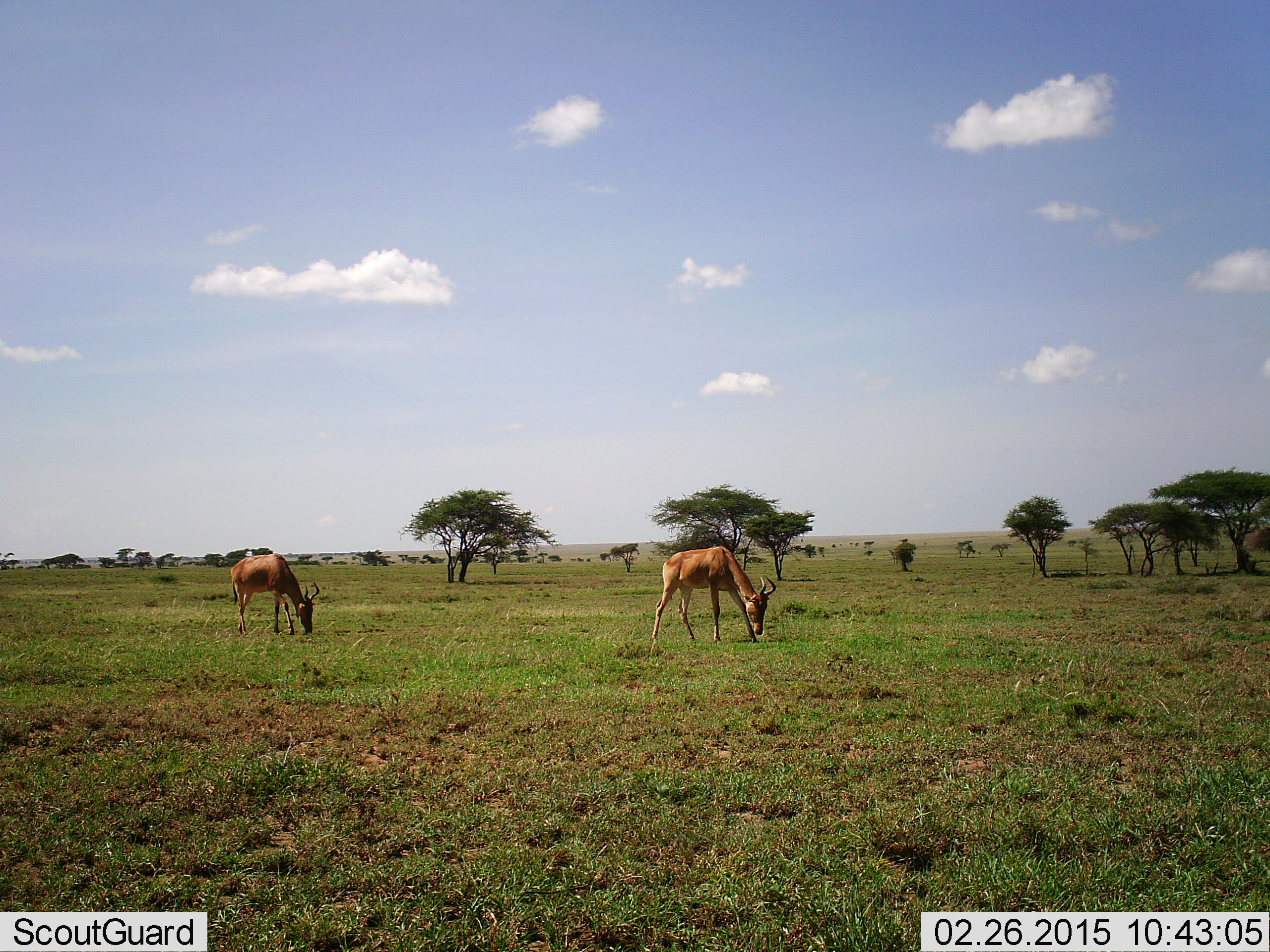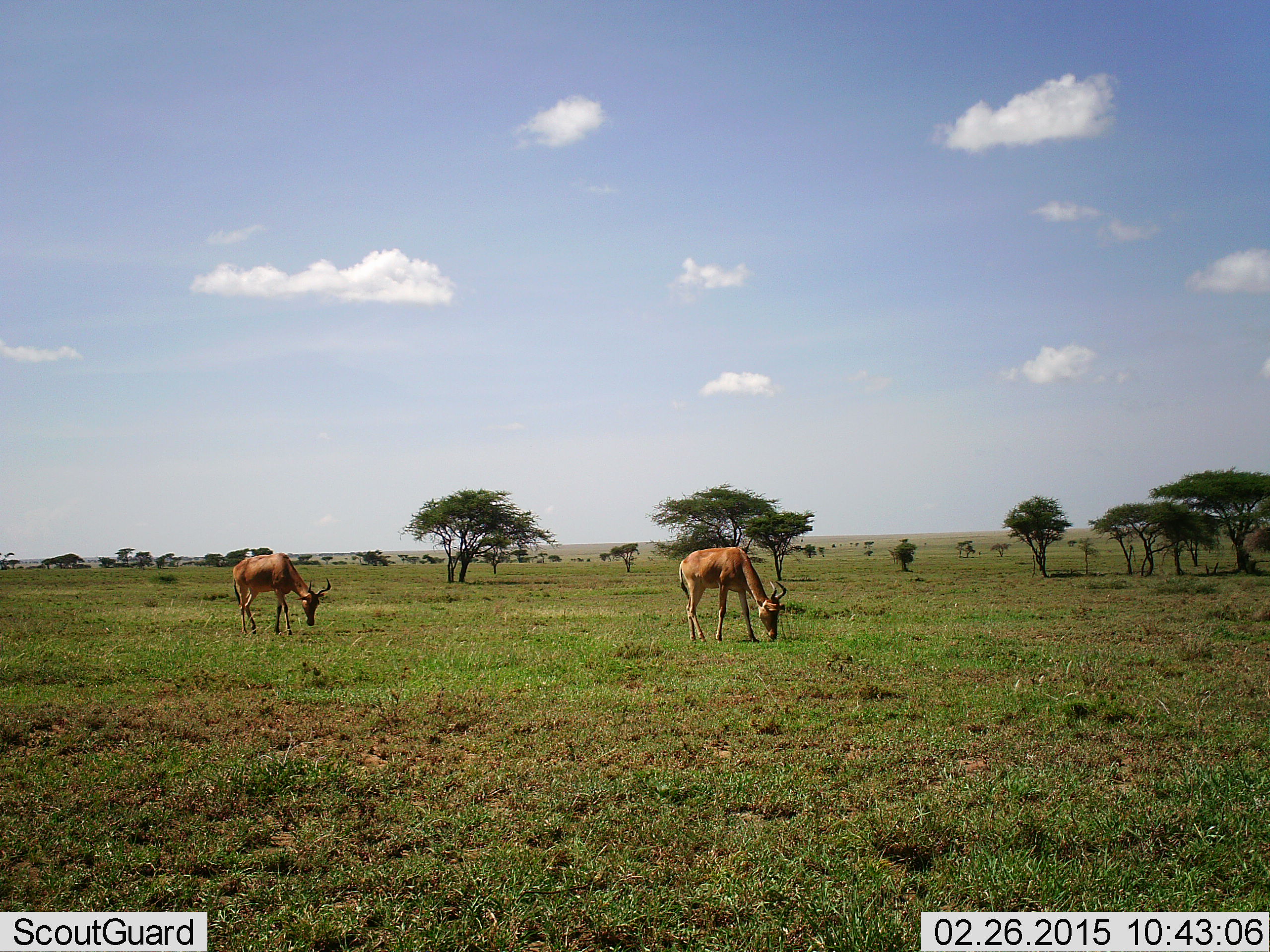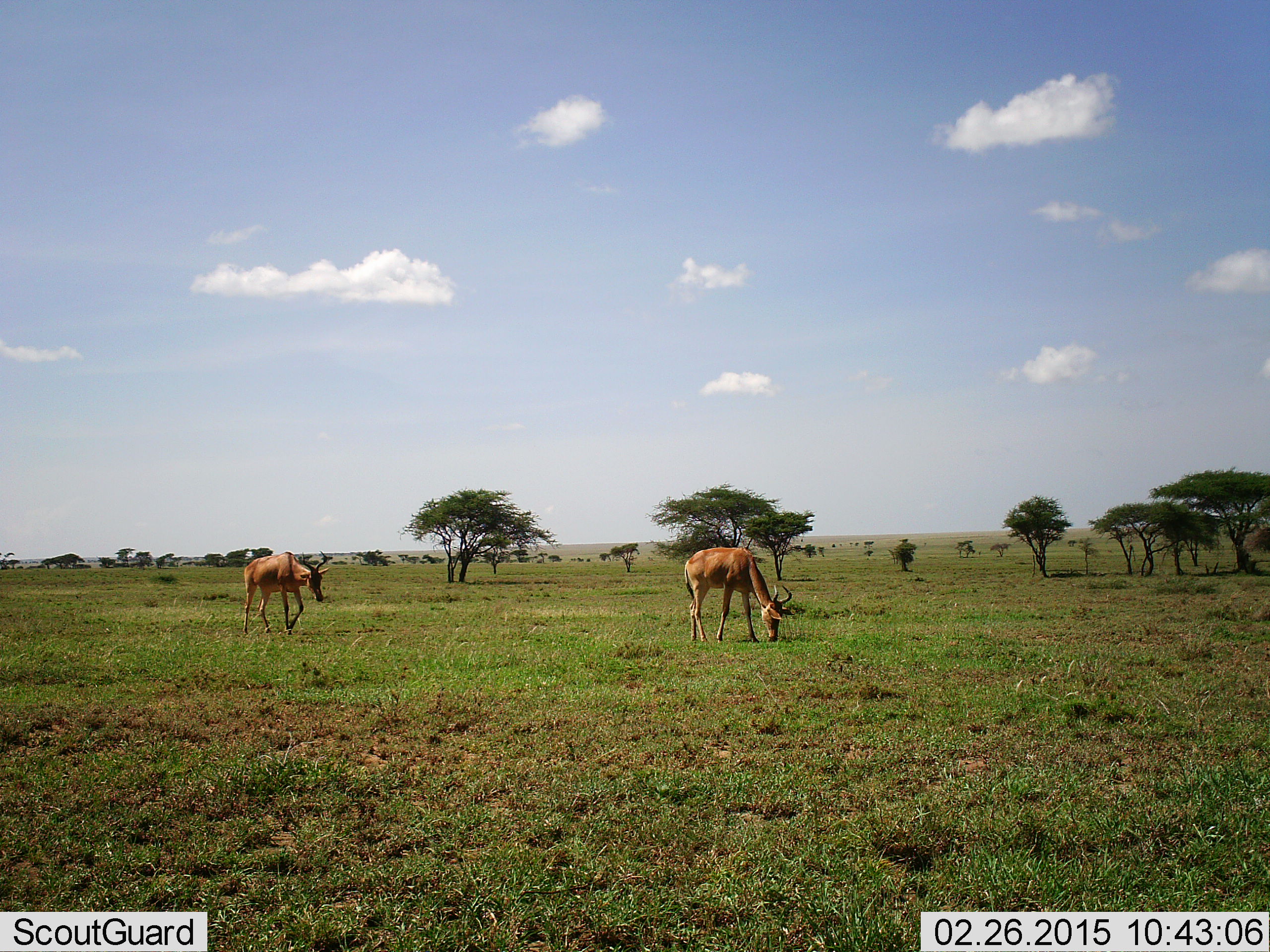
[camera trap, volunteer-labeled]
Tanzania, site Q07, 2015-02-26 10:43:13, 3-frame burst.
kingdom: Animalia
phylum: Chordata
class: Mammalia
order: Artiodactyla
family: Bovidae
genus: Alcelaphus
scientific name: Alcelaphus buselaphus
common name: hartebeest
Hartebeest (Alcelaphus buselaphus), count 2. Behavior (volunteer vote fractions): standing 10%, resting 0%, moving 10%, interacting 0%. Young present (vote fraction): 0%. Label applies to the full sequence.